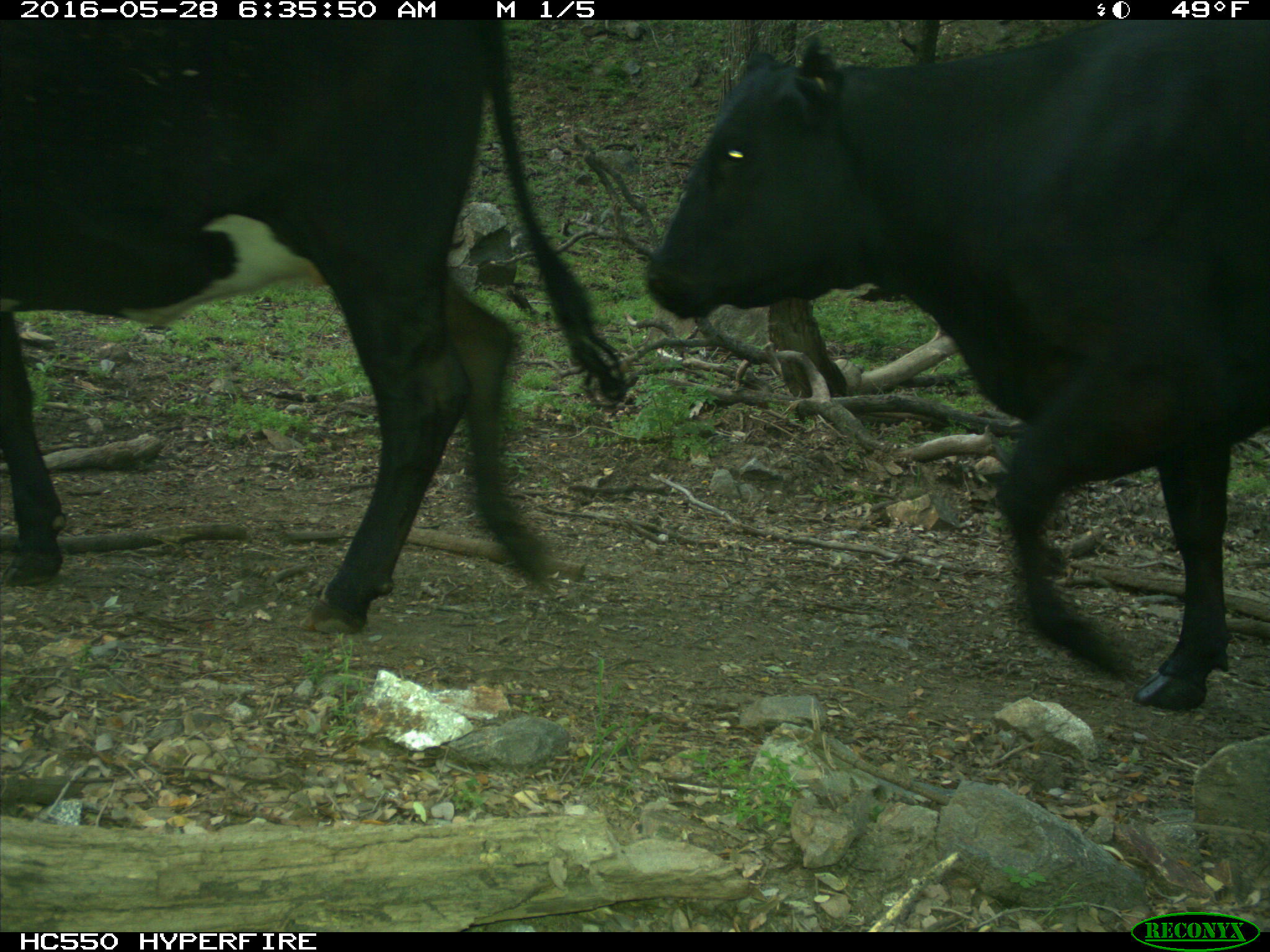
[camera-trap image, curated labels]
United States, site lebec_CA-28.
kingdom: Animalia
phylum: Chordata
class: Mammalia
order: Artiodactyla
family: Bovidae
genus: Bos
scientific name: Bos taurus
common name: domestic cow